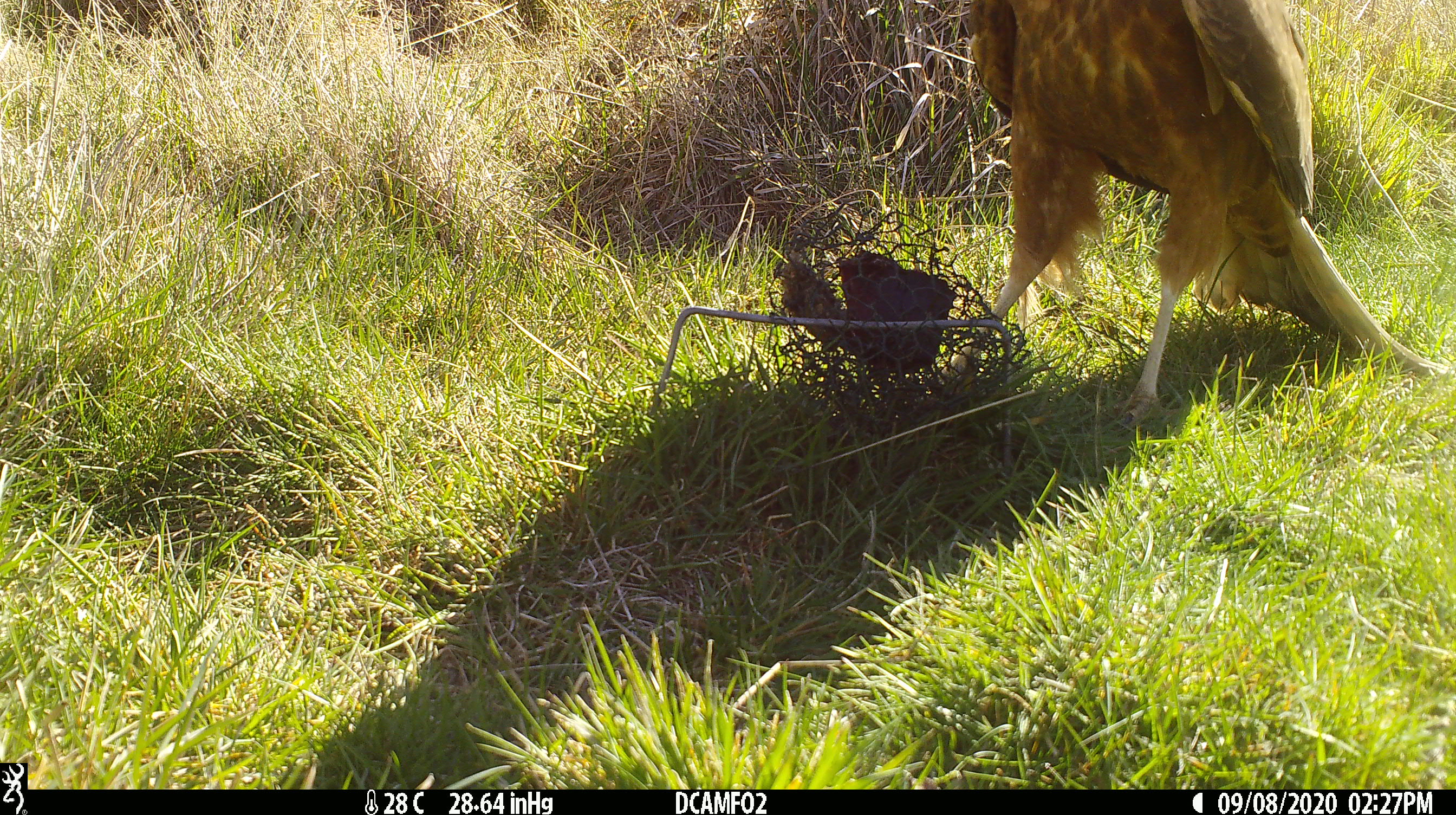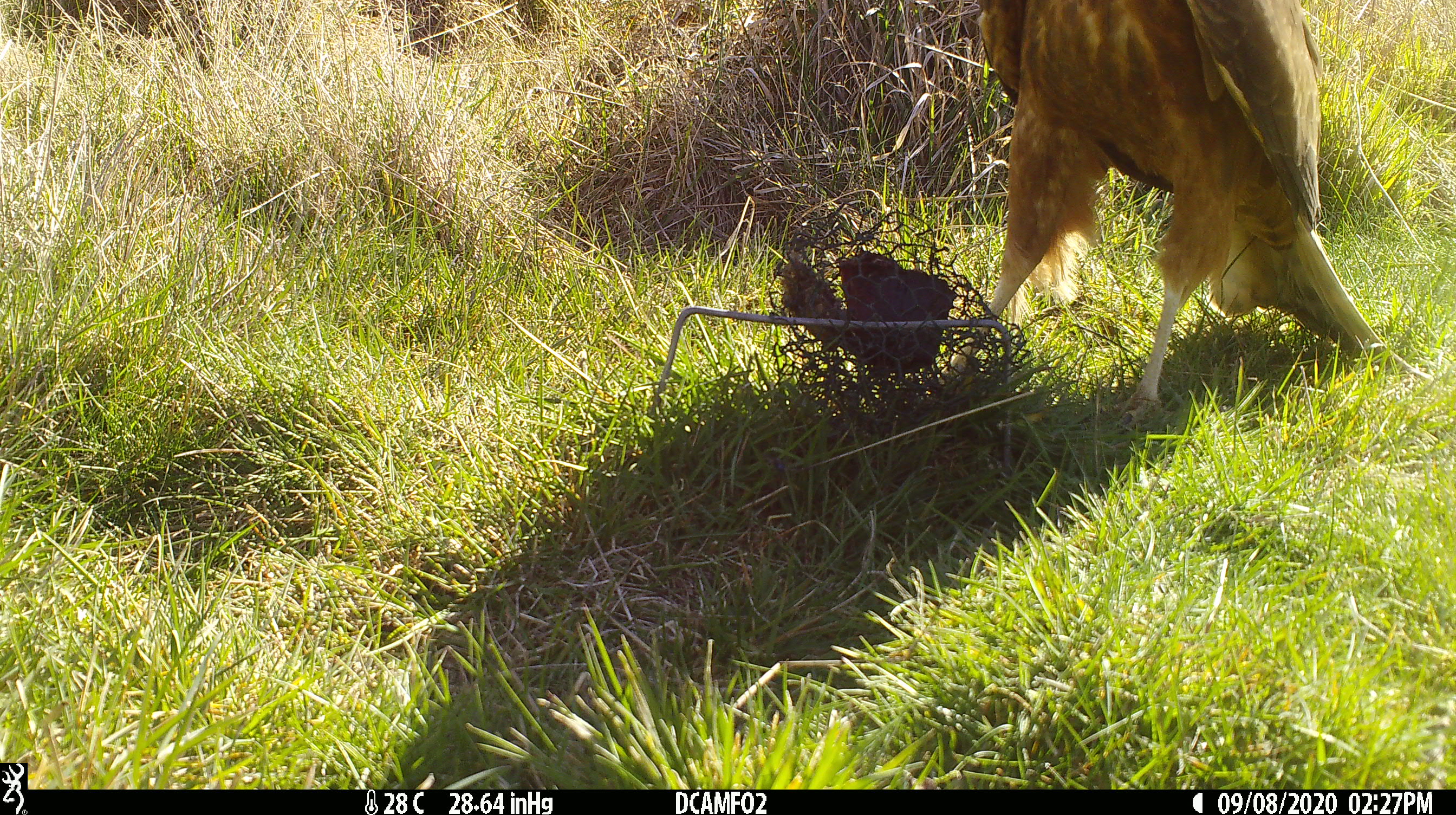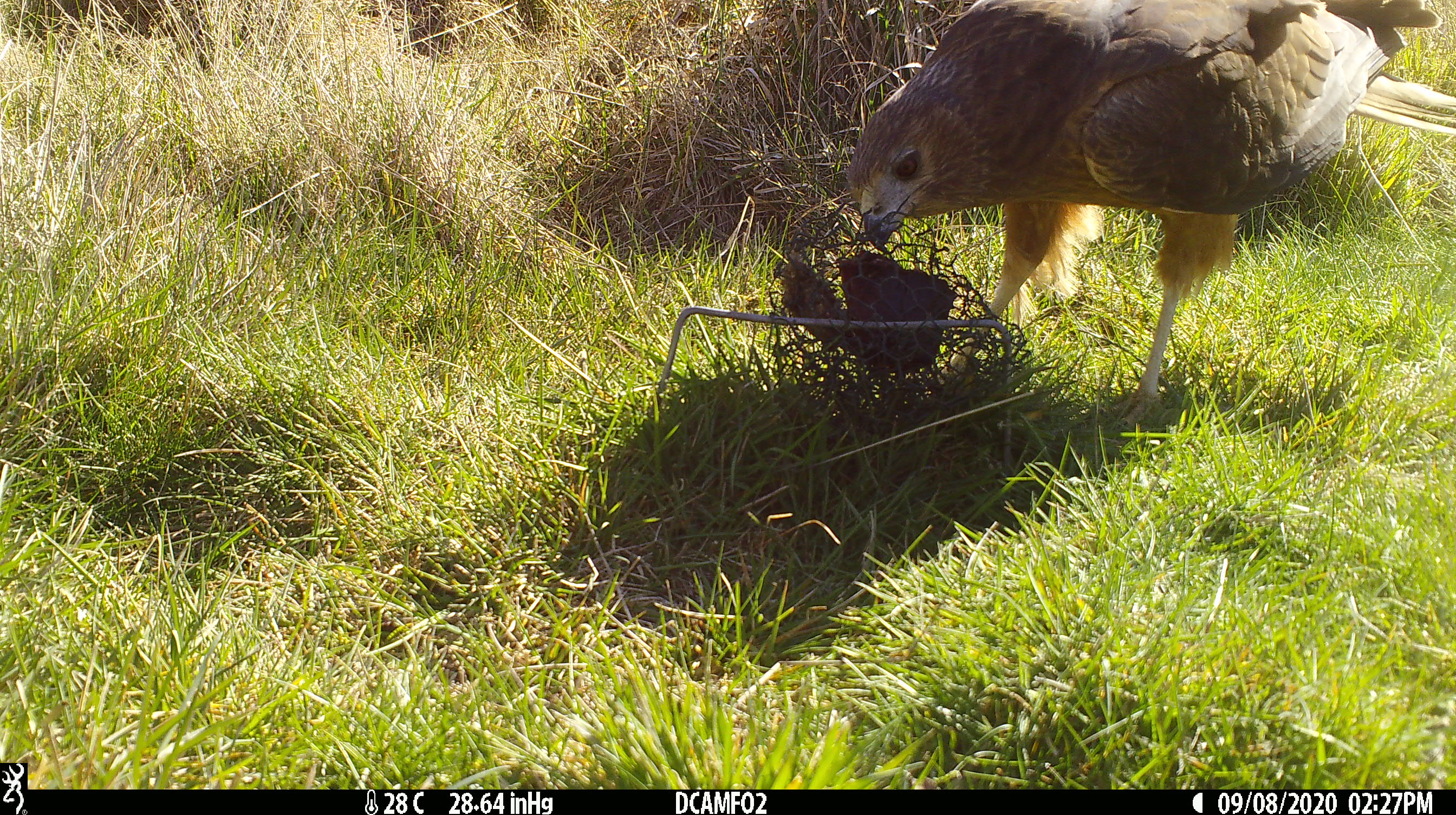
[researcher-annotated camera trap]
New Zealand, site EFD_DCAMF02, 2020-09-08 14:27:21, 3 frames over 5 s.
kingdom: Animalia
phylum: Chordata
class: Aves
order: Accipitriformes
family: Accipitridae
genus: Circus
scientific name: Circus approximans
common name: swamp harrier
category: harrier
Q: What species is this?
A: Harrier (swamp harrier) (Circus approximans).